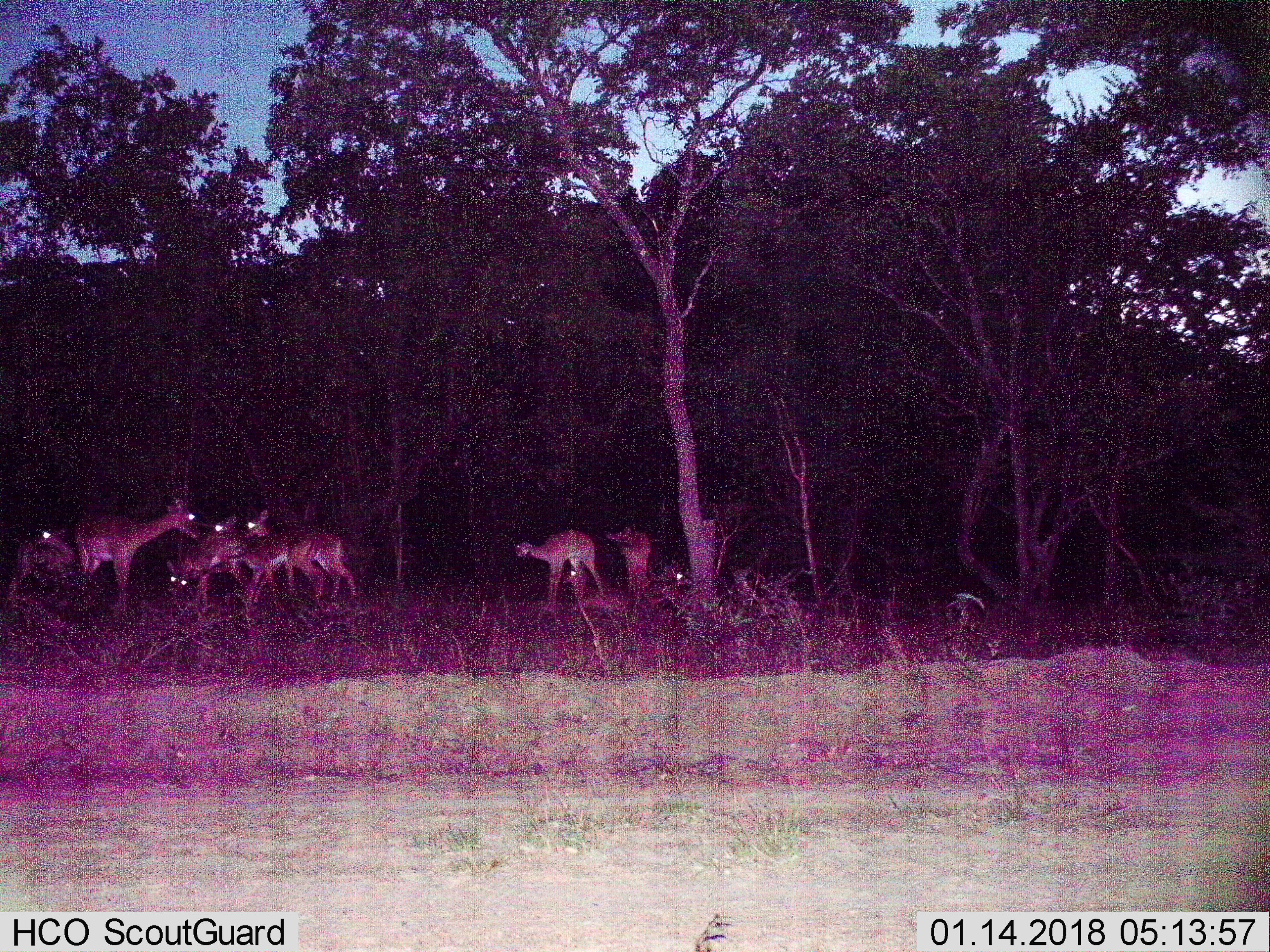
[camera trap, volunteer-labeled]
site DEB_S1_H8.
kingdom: Animalia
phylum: Chordata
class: Mammalia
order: Artiodactyla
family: Bovidae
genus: Aepyceros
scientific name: Aepyceros melampus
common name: impala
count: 8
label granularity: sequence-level